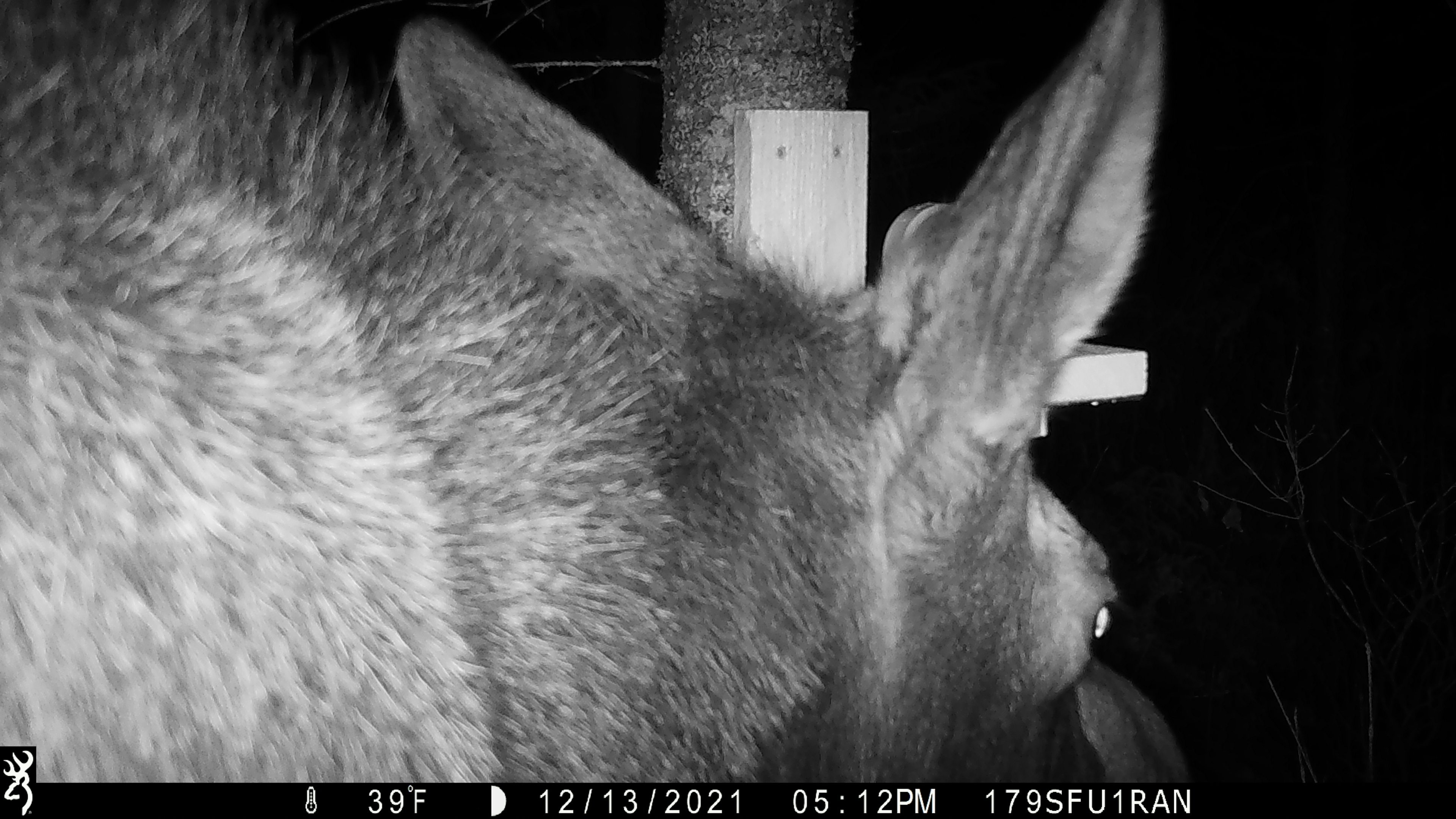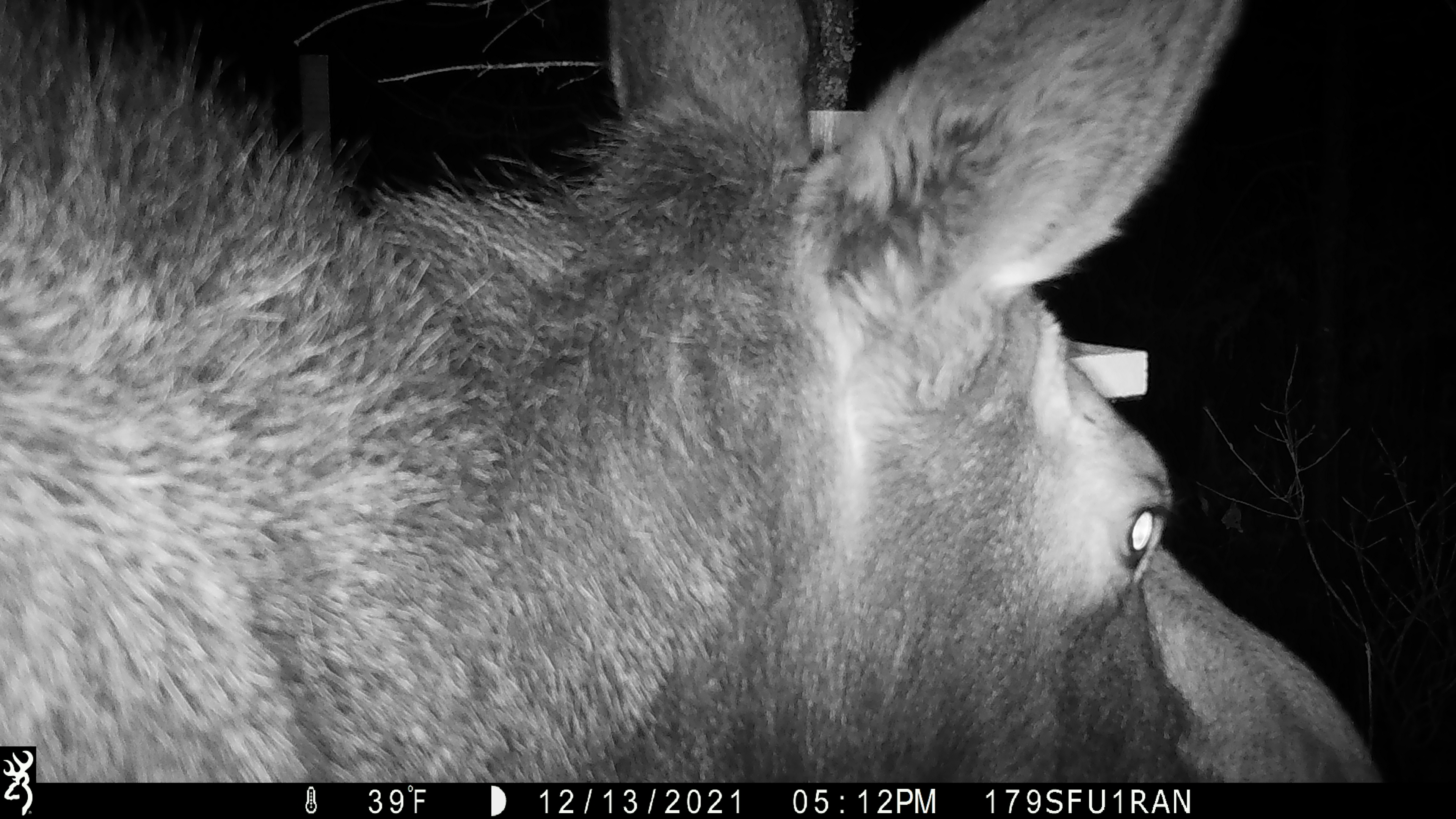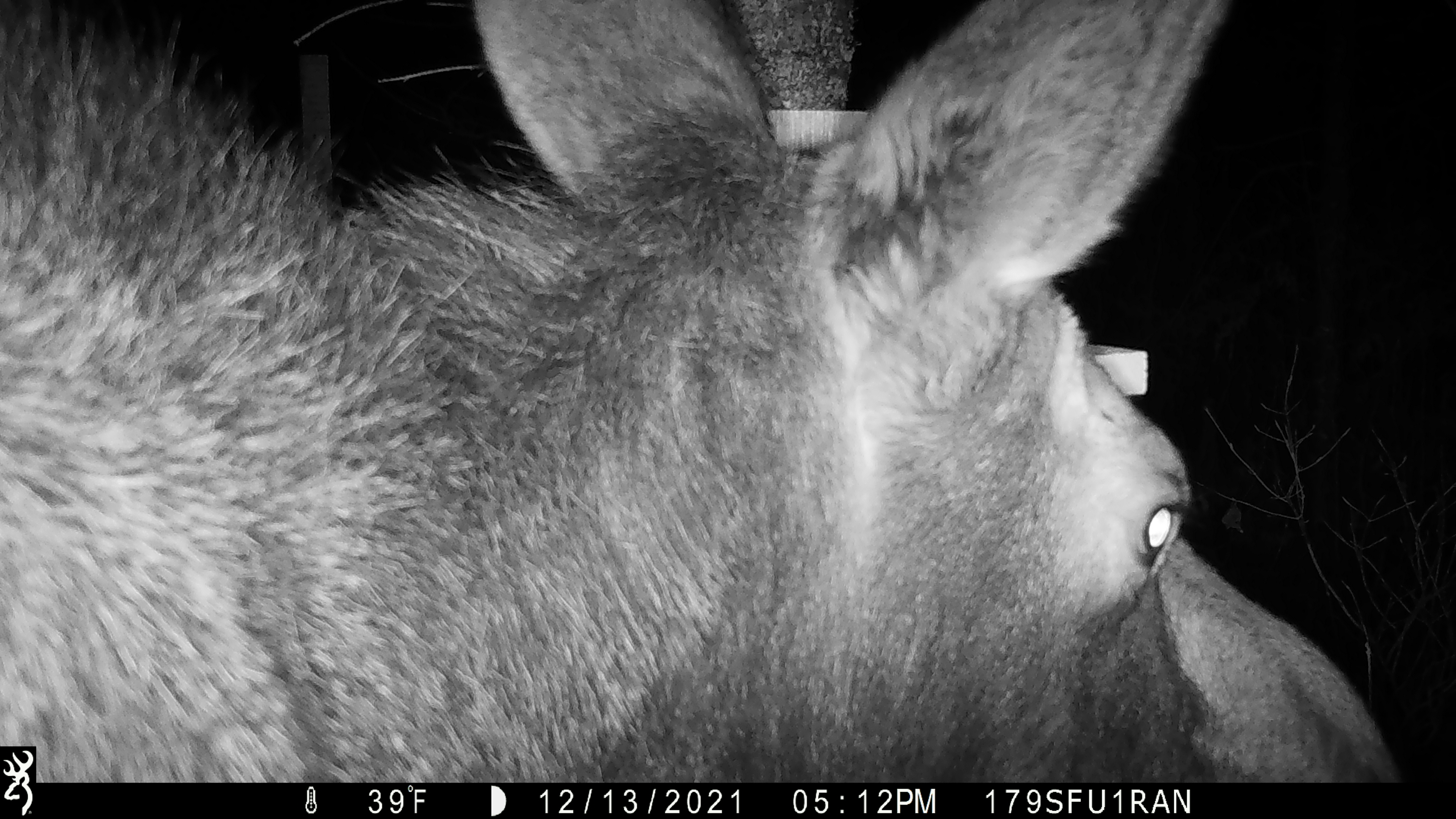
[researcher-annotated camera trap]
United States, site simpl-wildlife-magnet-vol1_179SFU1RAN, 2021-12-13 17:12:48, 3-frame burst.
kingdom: Animalia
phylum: Chordata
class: Mammalia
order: Artiodactyla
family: Cervidae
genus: Alces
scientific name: Alces alces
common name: moose